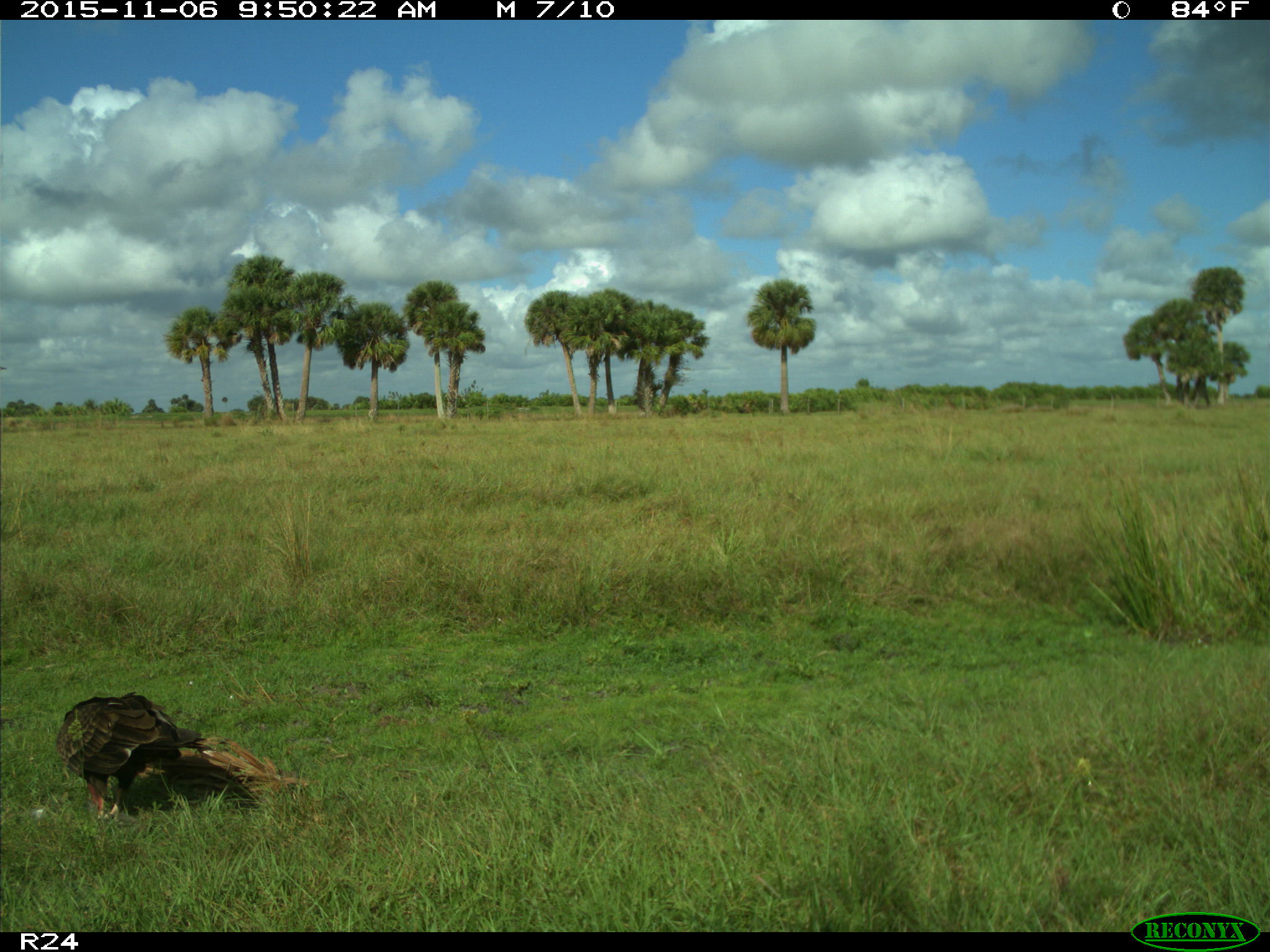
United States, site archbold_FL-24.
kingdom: Animalia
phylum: Chordata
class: Aves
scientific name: Aves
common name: birds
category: unidentified bird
Unidentified bird (birds) (Aves).